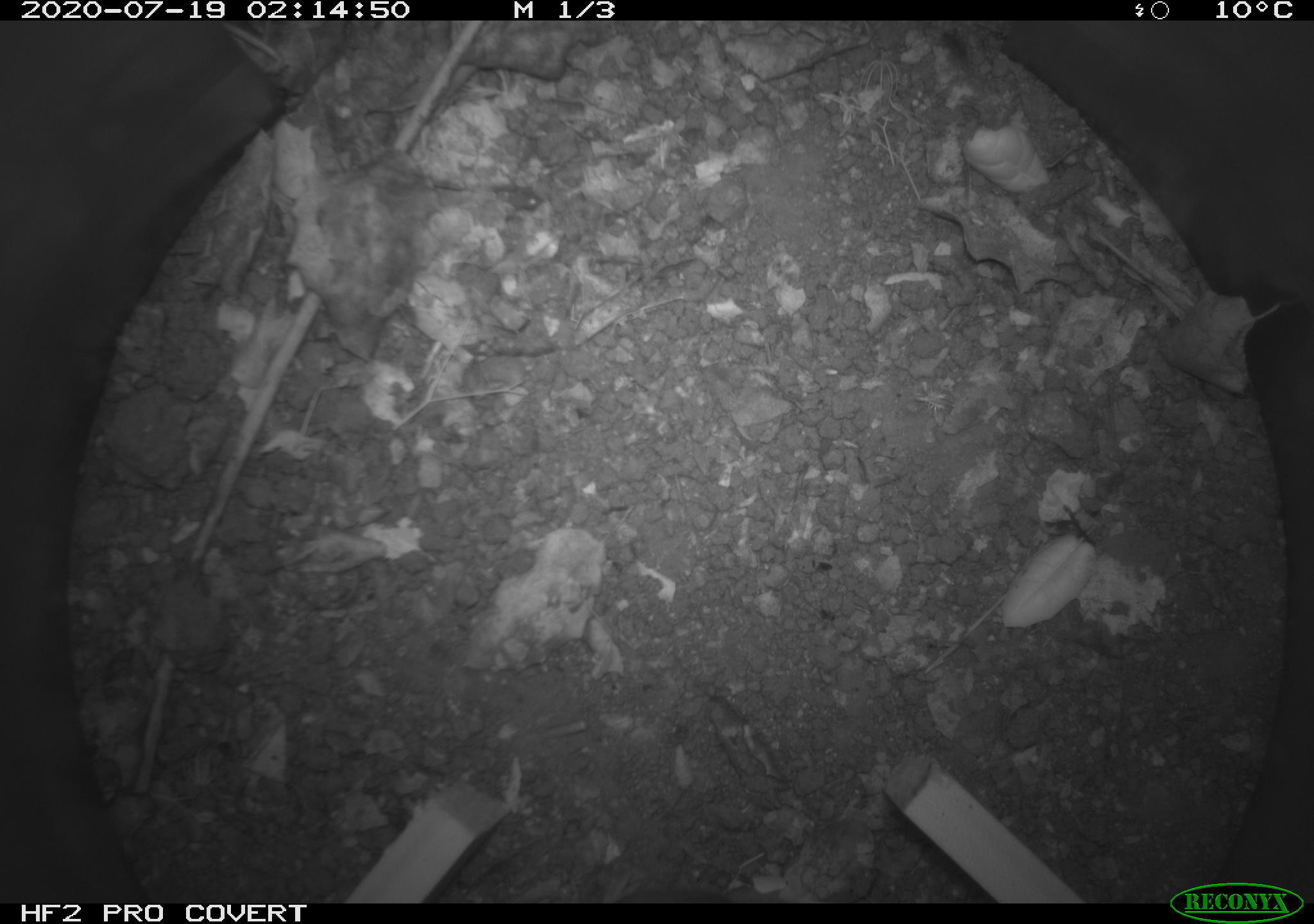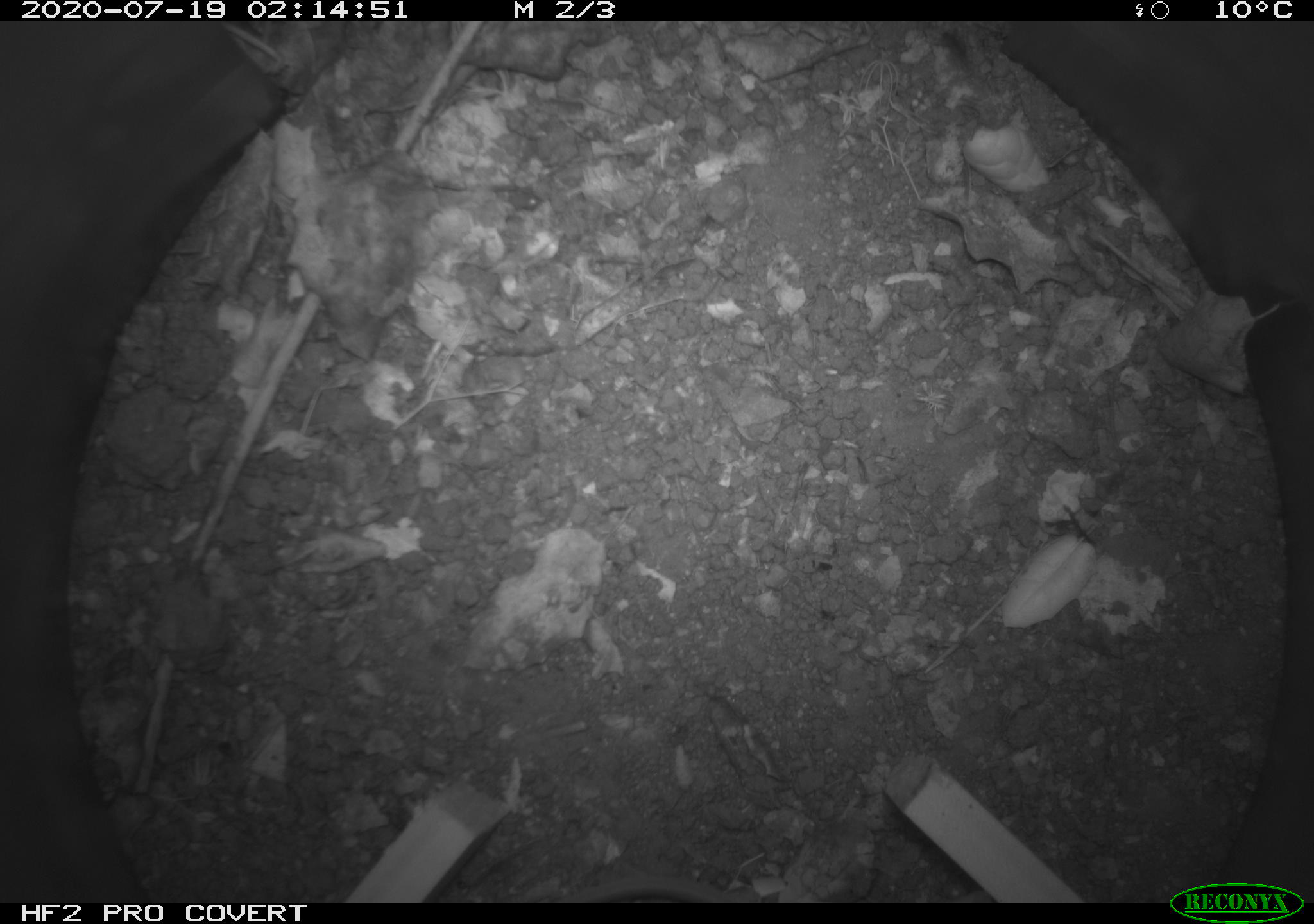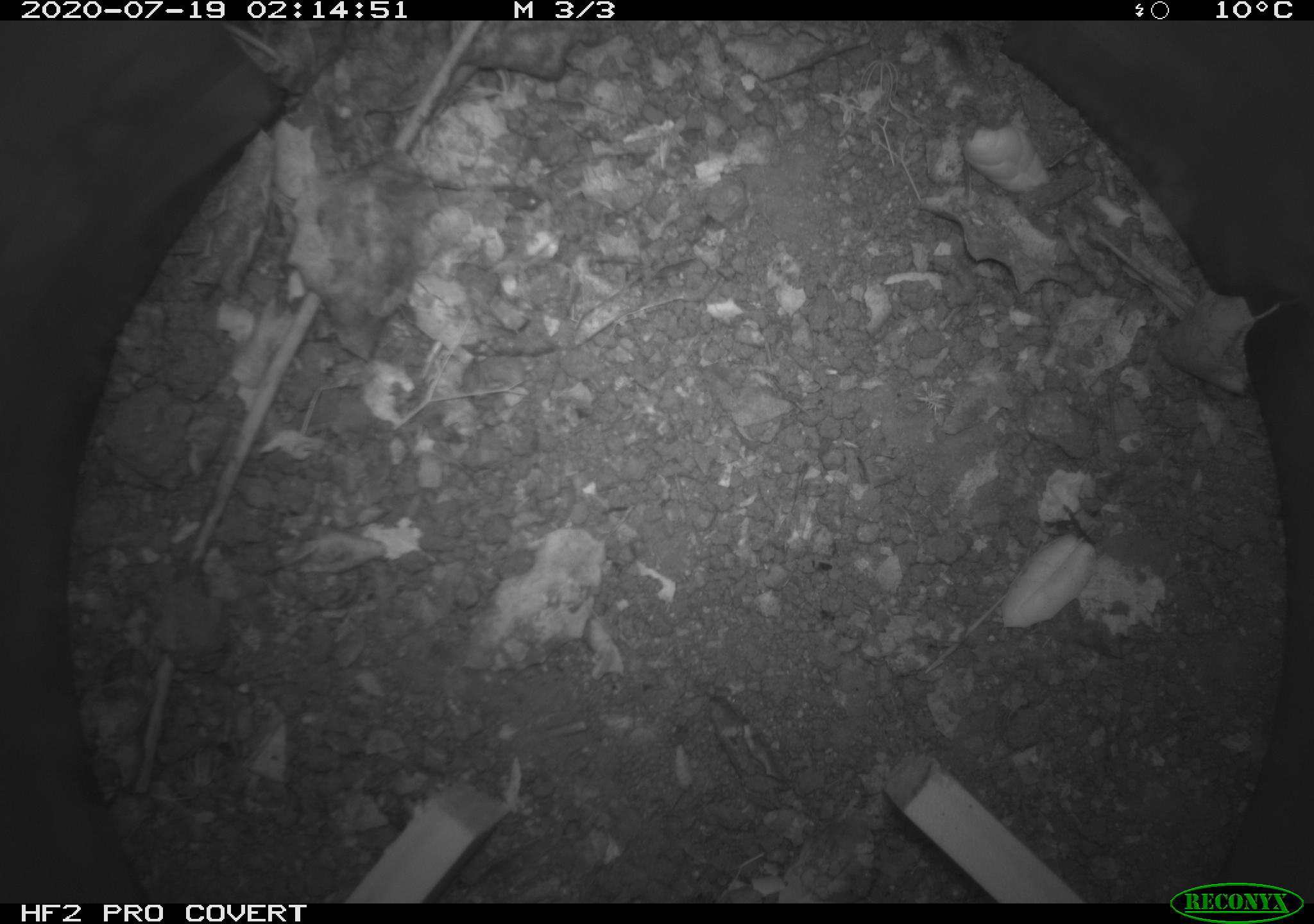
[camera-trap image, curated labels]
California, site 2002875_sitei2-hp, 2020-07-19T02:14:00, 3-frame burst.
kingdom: Animalia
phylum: Chordata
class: Mammalia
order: Rodentia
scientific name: Rodentia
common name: rodent